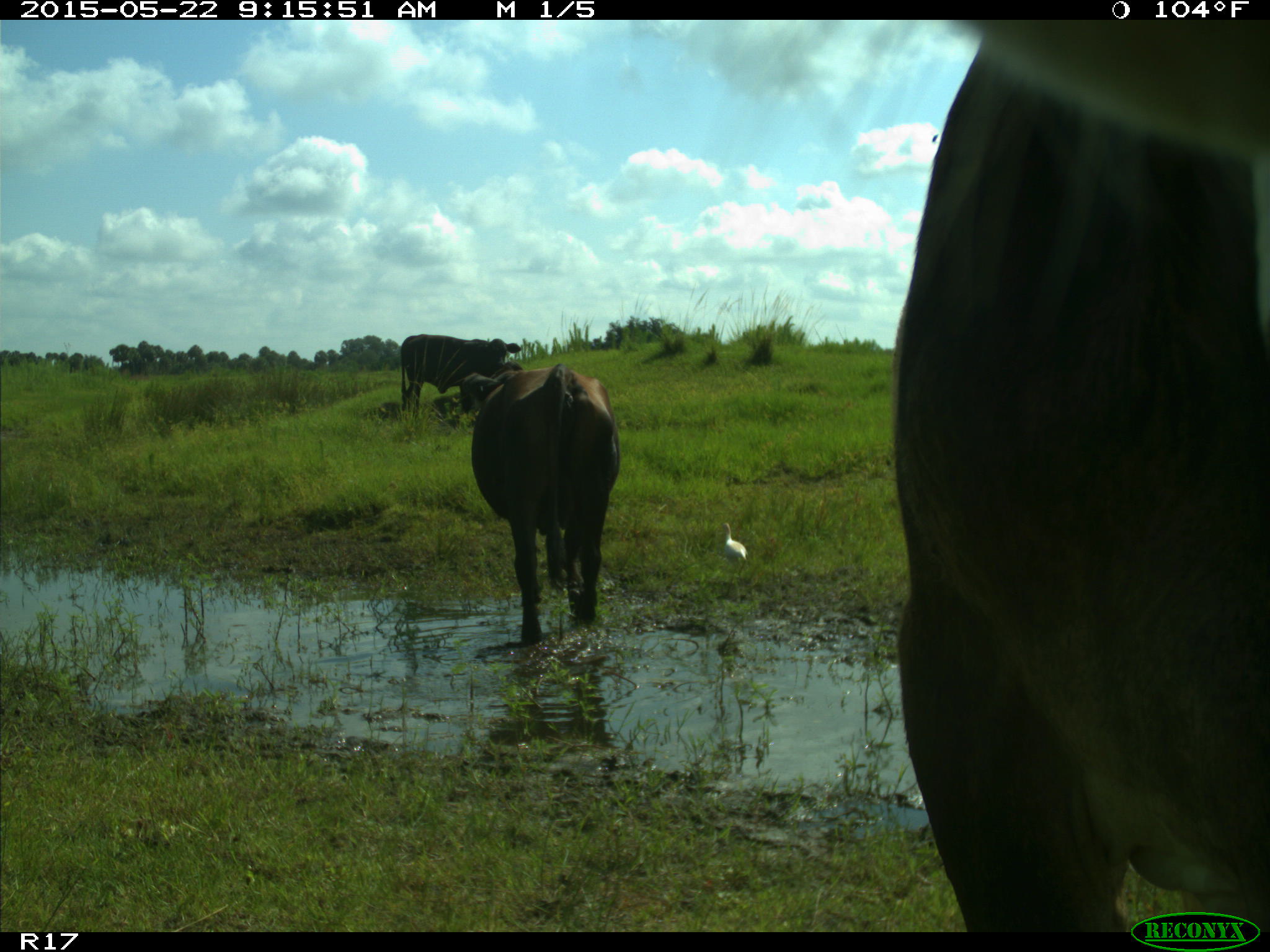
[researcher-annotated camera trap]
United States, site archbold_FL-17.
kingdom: Animalia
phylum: Chordata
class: Mammalia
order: Artiodactyla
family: Bovidae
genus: Bos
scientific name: Bos taurus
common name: domestic cow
Bos taurus (domestic cow).